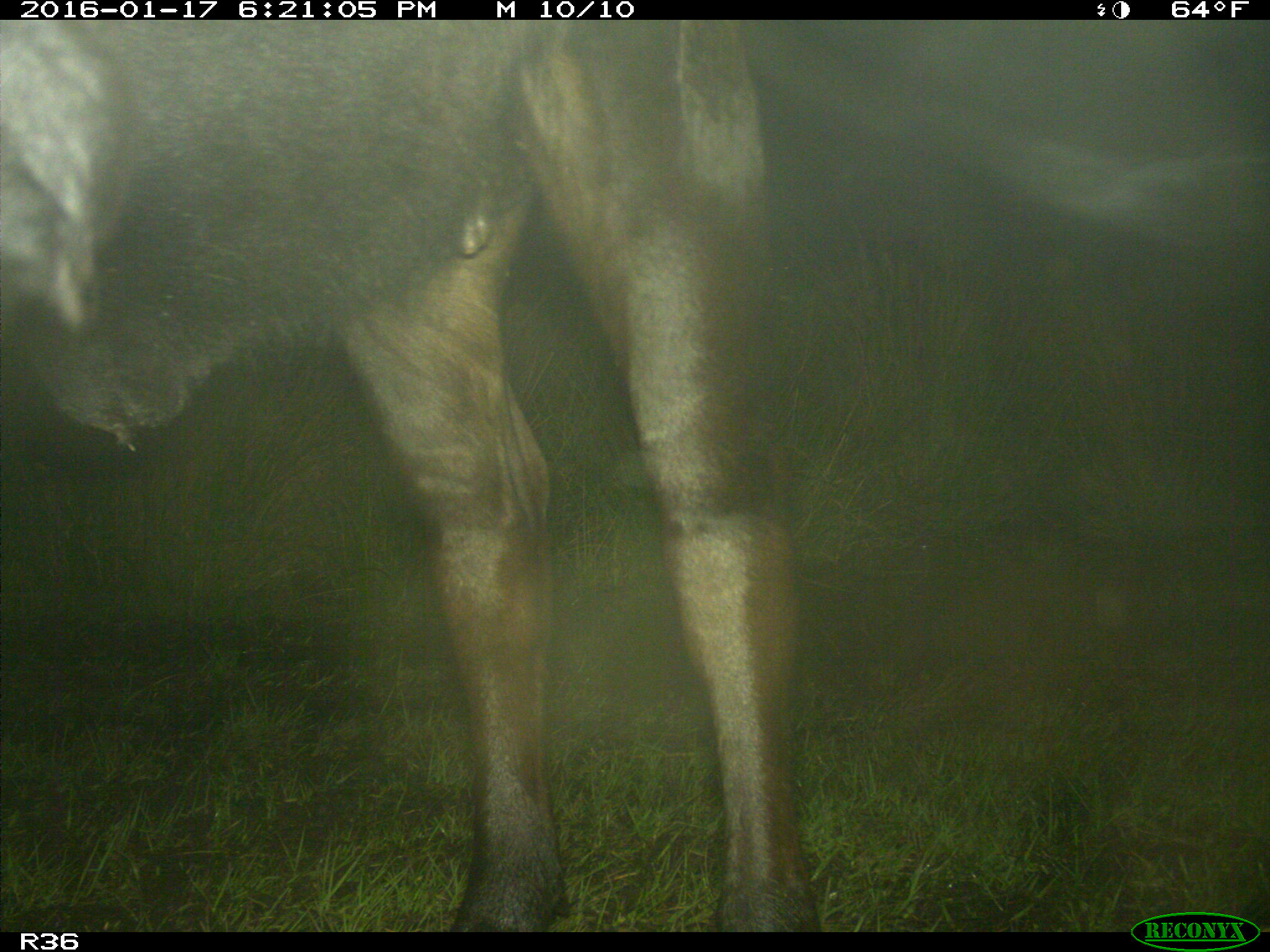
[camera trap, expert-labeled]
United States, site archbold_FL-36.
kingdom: Animalia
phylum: Chordata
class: Mammalia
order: Artiodactyla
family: Bovidae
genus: Bos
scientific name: Bos taurus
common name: domestic cow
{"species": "Bos taurus (domestic cow)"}